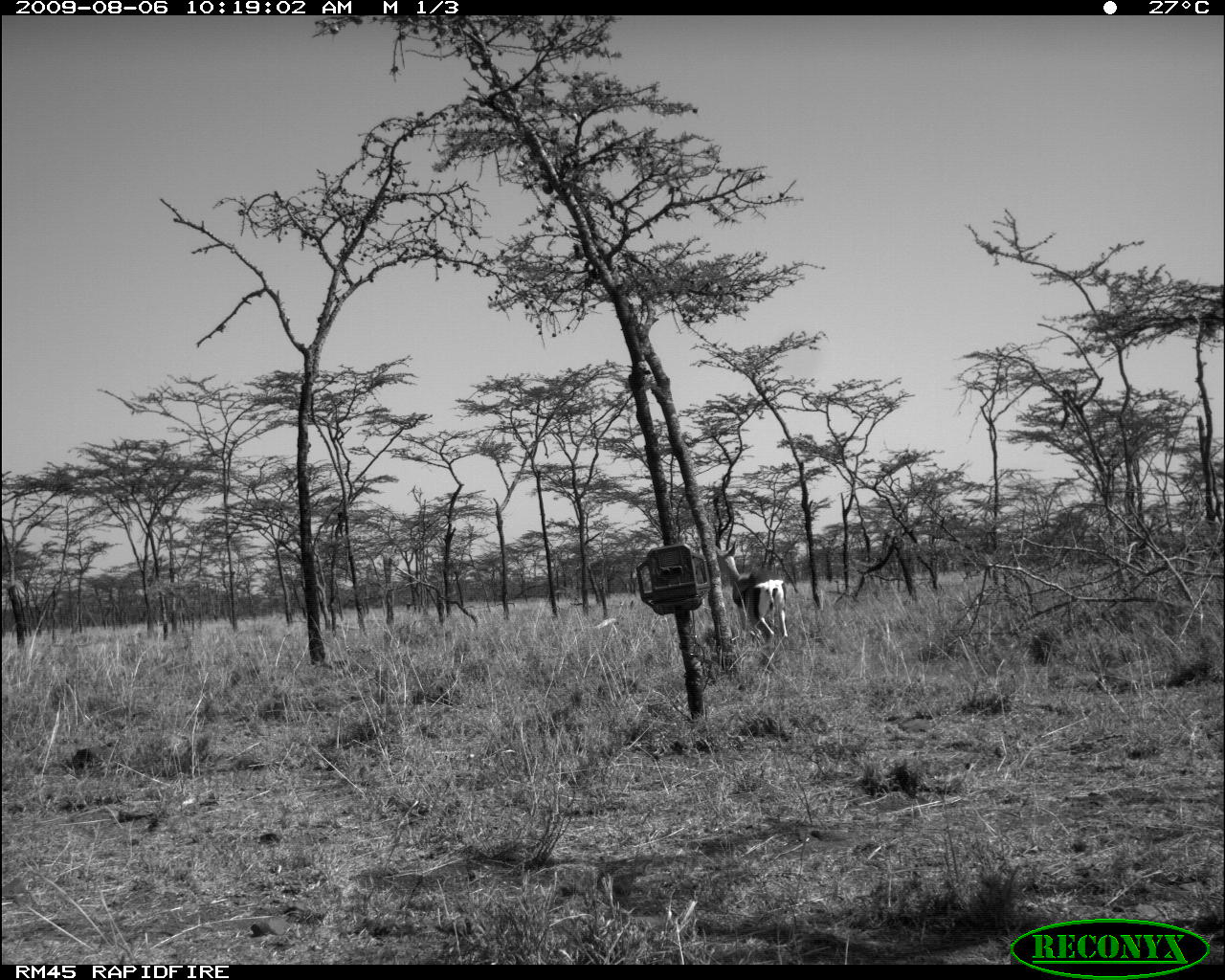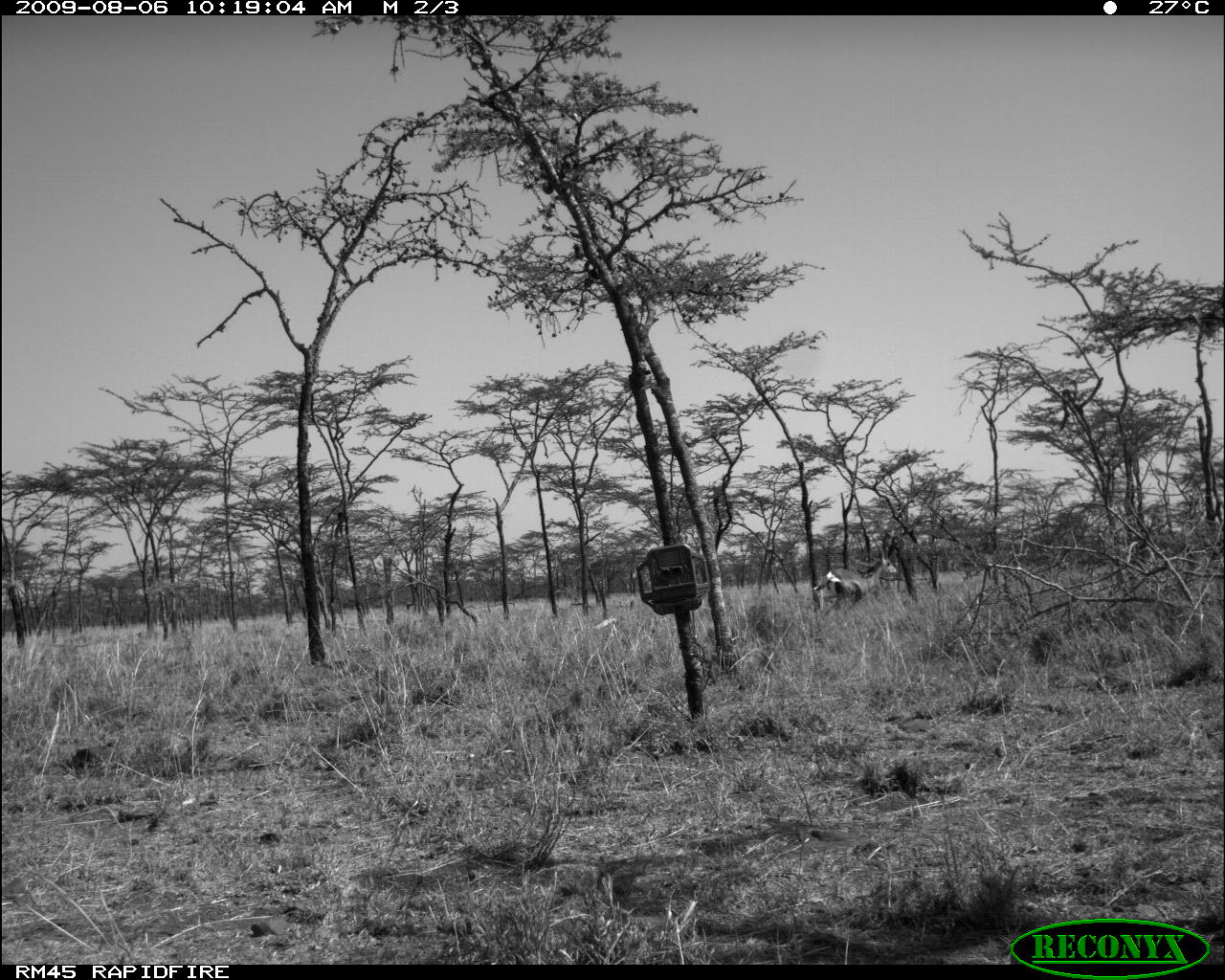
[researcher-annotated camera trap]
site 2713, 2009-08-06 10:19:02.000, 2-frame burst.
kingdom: Animalia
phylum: Chordata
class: Mammalia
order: Artiodactyla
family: Bovidae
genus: Nanger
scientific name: Nanger granti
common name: grant's gazelle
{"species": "Nanger granti (grant's gazelle)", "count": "1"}